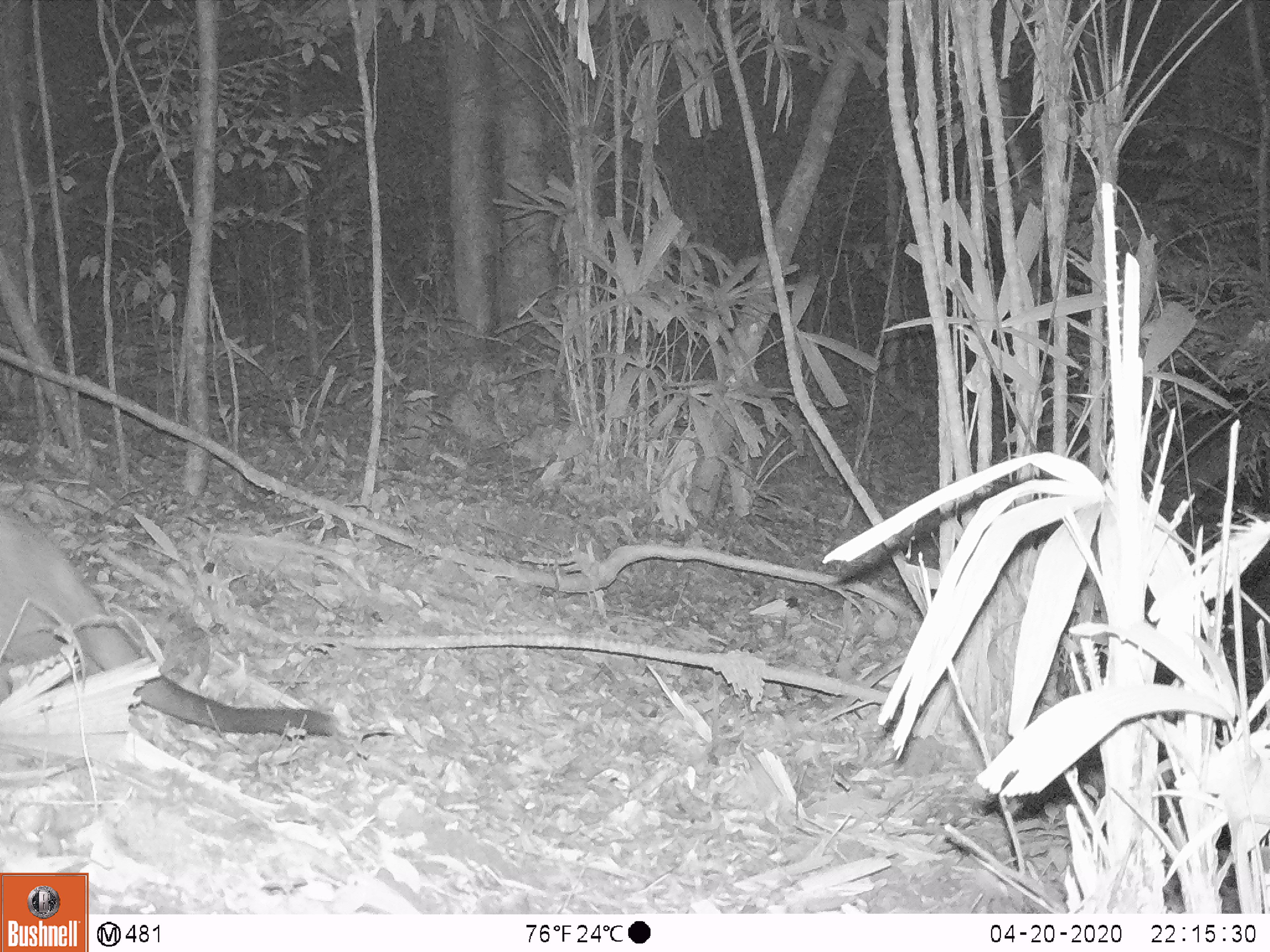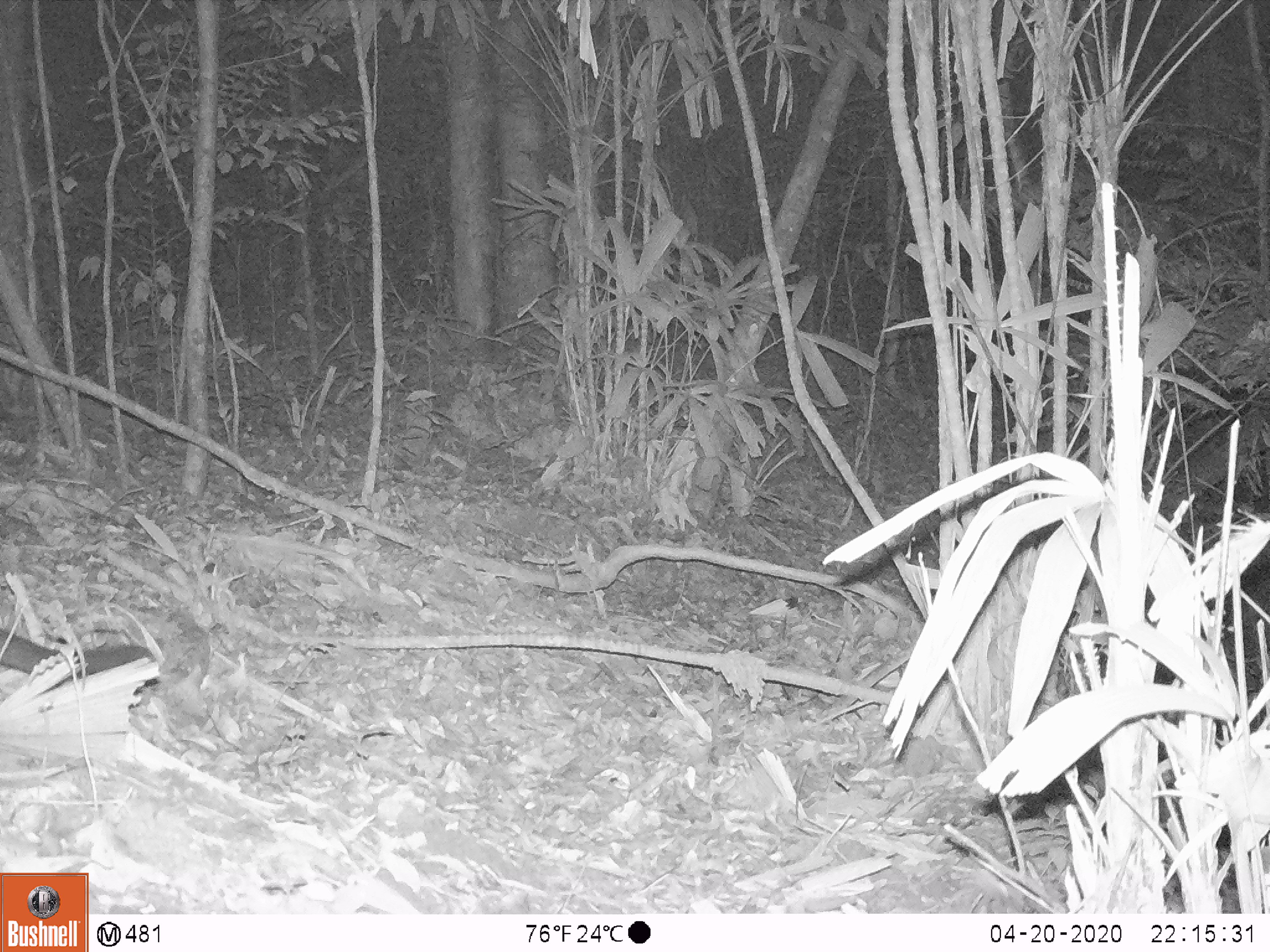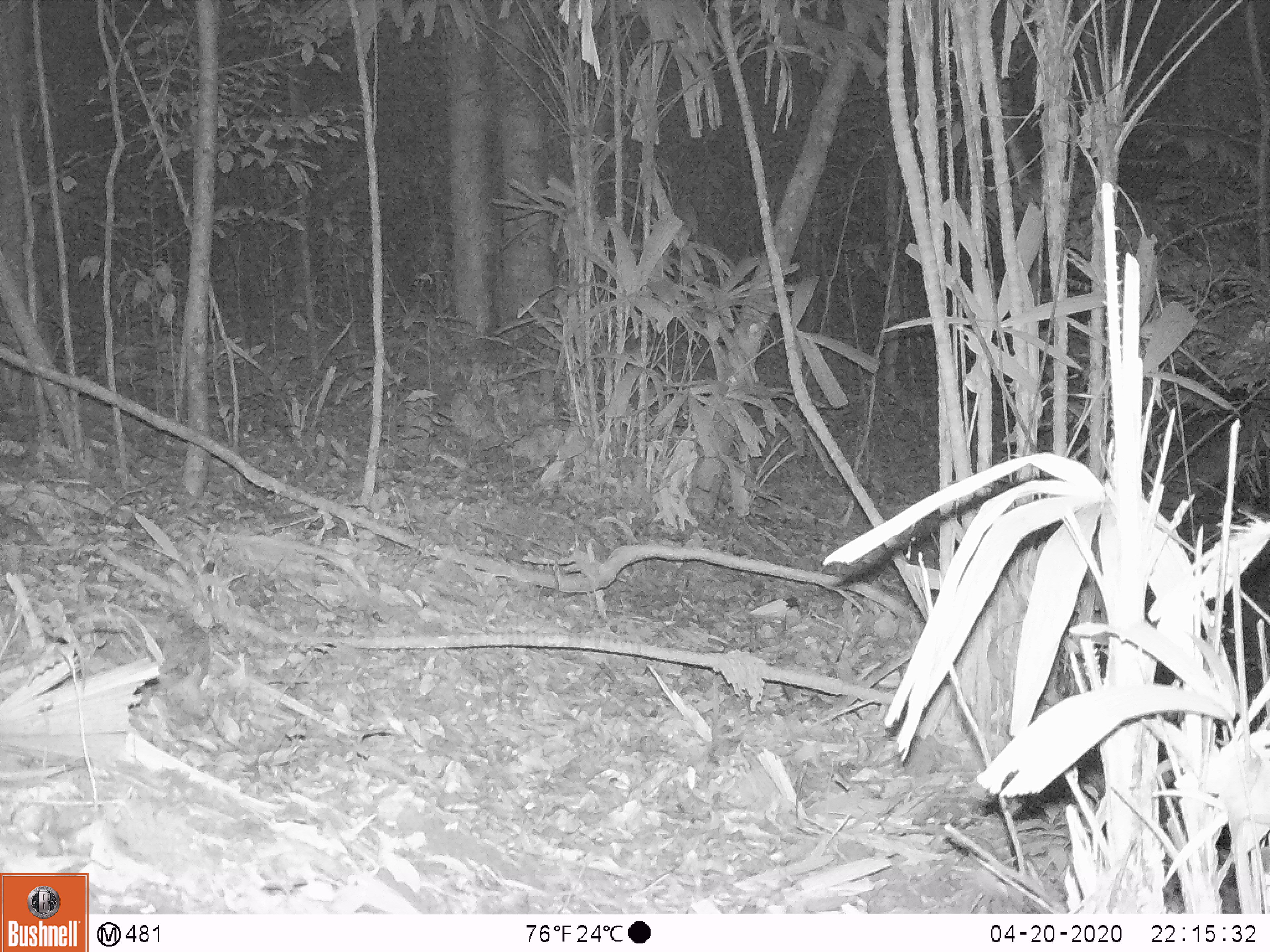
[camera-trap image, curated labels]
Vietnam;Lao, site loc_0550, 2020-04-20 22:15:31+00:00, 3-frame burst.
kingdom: Animalia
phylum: Chordata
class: Mammalia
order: Carnivora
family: Viverridae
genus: Paguma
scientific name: Paguma larvata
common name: masked palm civet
Masked palm civet (Paguma larvata). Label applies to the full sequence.